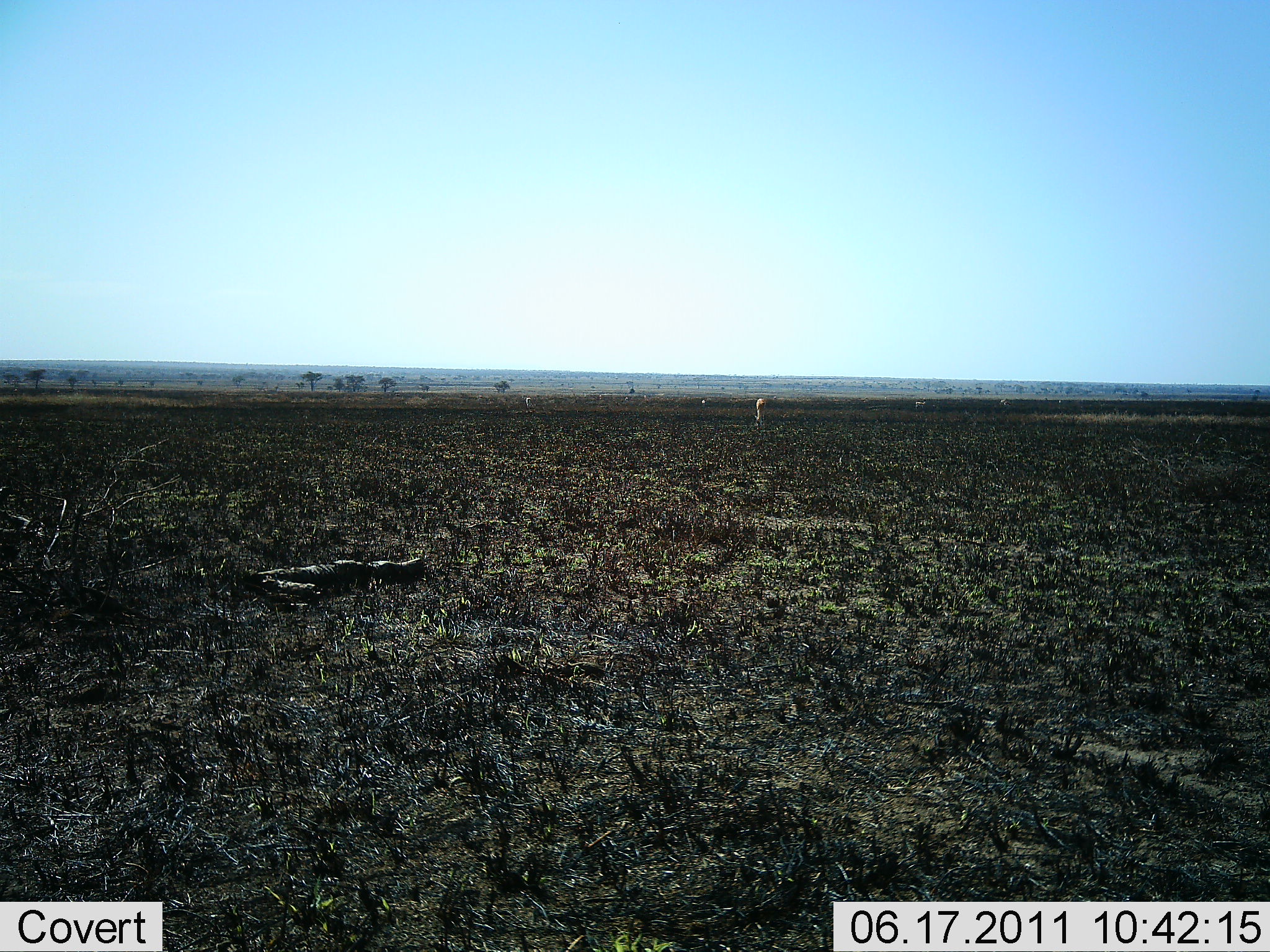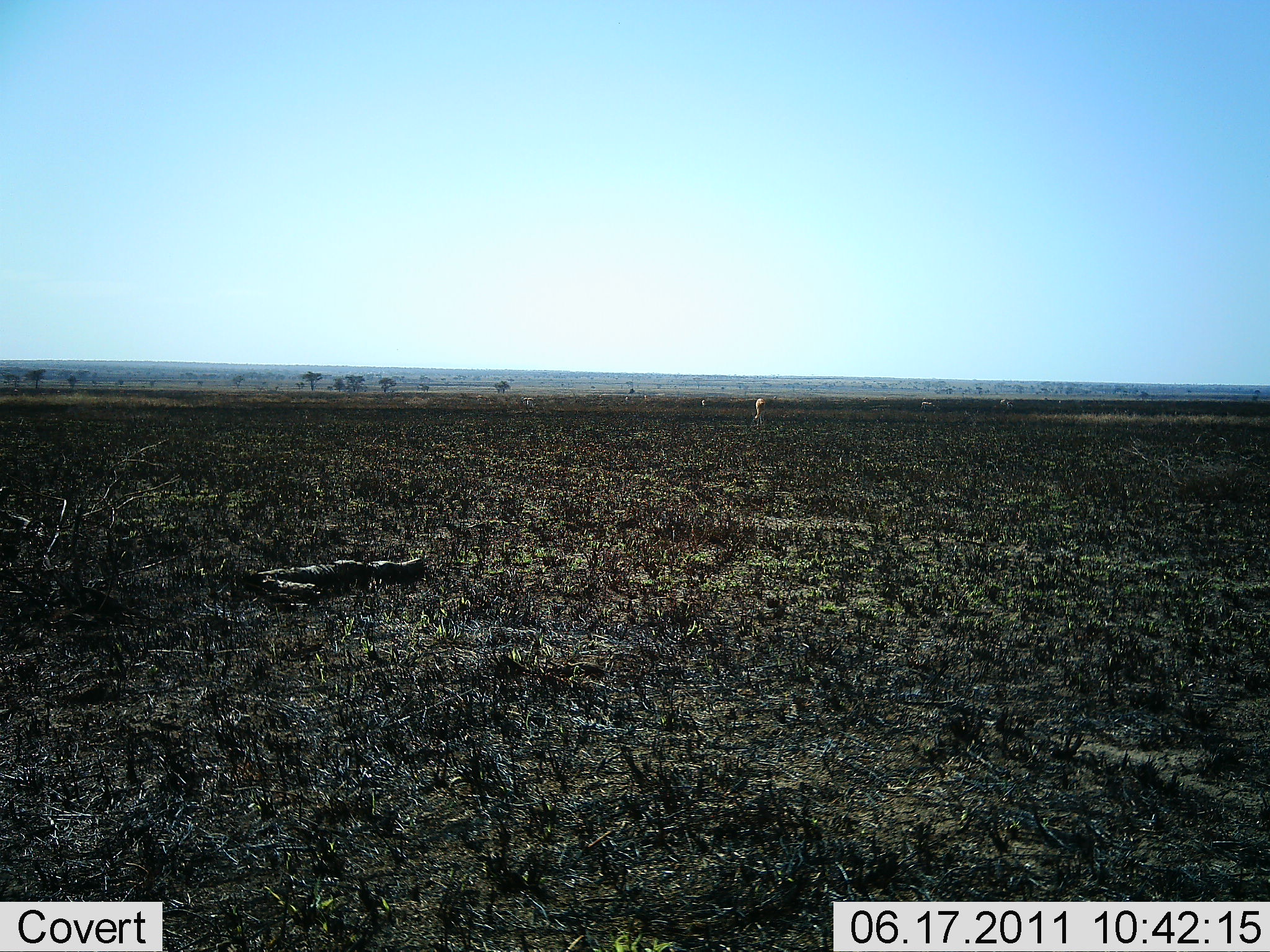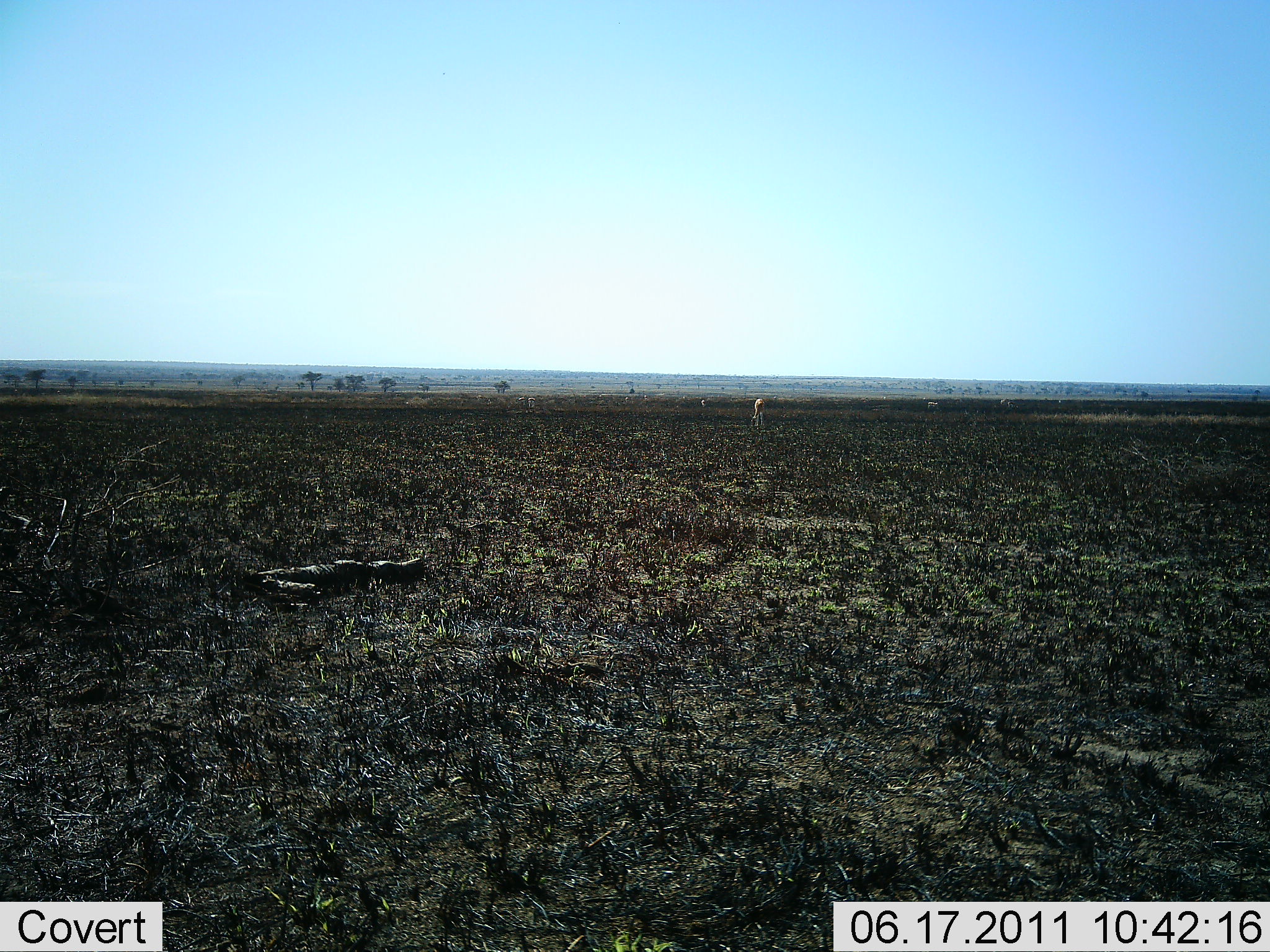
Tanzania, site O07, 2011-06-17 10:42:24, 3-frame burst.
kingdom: Animalia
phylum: Chordata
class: Mammalia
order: Artiodactyla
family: Bovidae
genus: Eudorcas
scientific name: Eudorcas thomsonii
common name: thomson's gazelle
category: gazellethomsons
Gazellethomsons (thomson's gazelle) (Eudorcas thomsonii), count 3. Behavior (volunteer vote fractions): standing 50%, resting 0%, moving 12%, interacting 0%. Young present (vote fraction): 0%. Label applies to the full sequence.